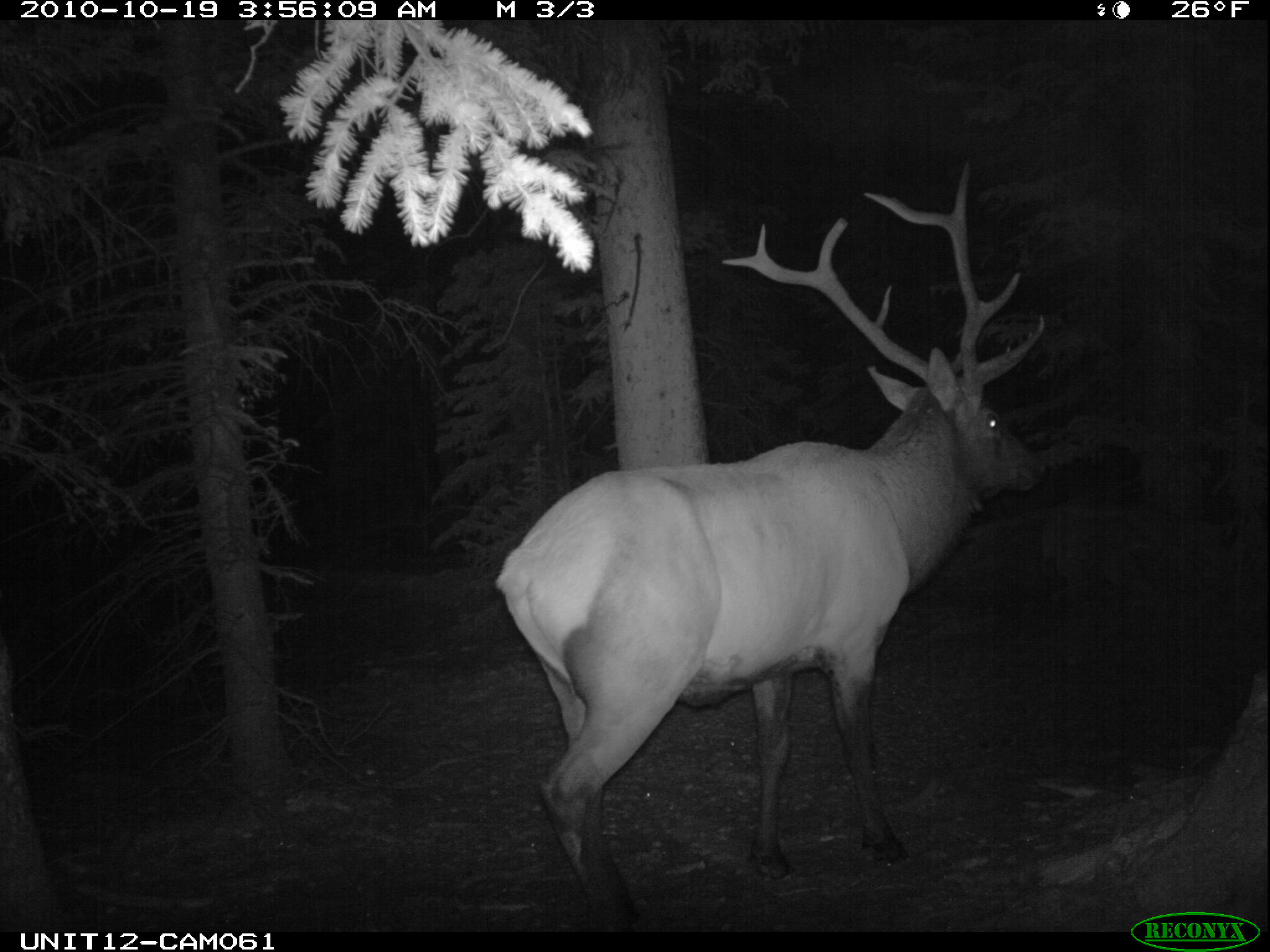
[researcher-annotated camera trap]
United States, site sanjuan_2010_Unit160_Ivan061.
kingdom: Animalia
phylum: Chordata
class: Mammalia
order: Artiodactyla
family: Cervidae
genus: Cervus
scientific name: Cervus elaphus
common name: red deer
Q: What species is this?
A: Cervus elaphus (red deer).